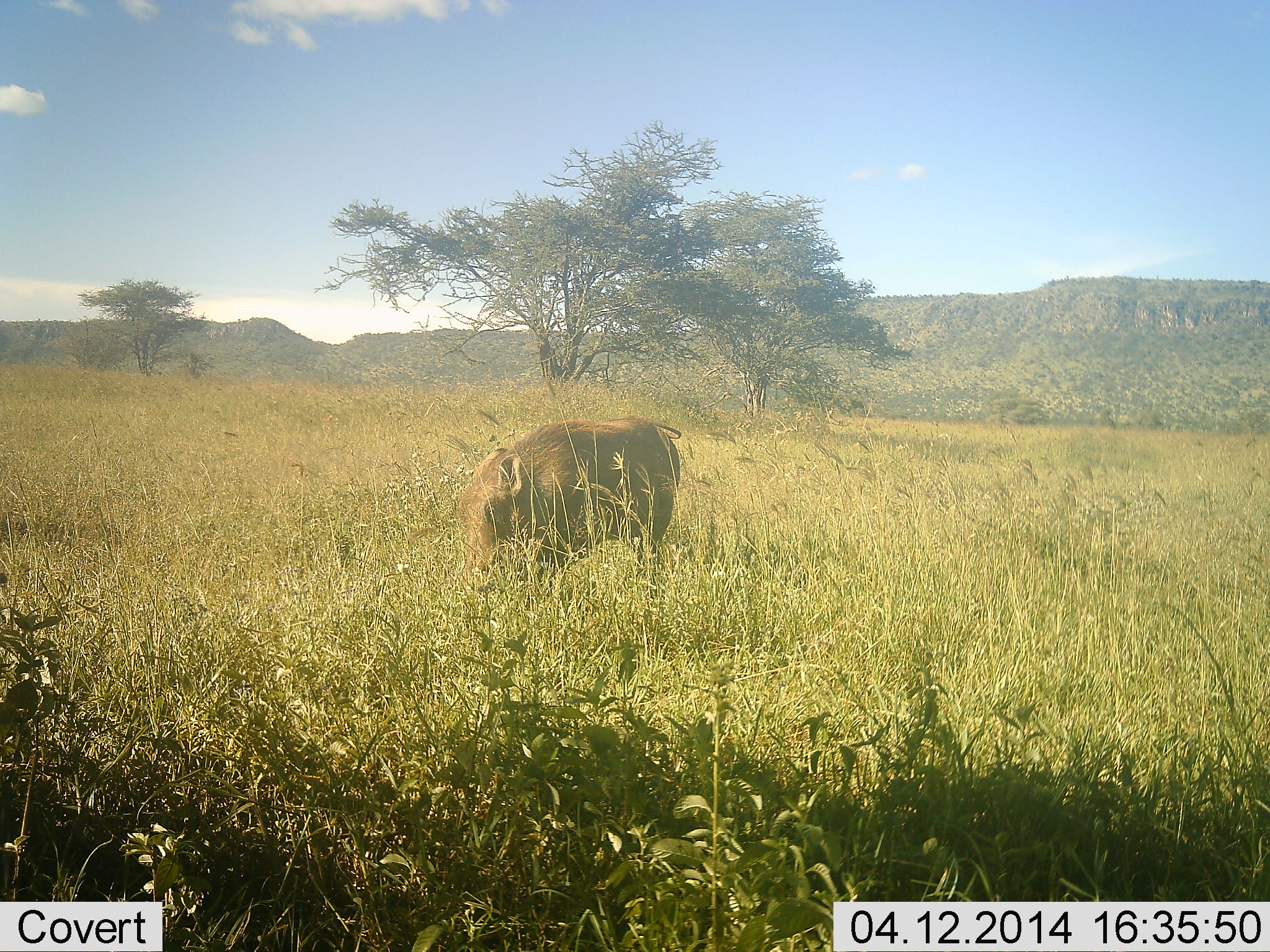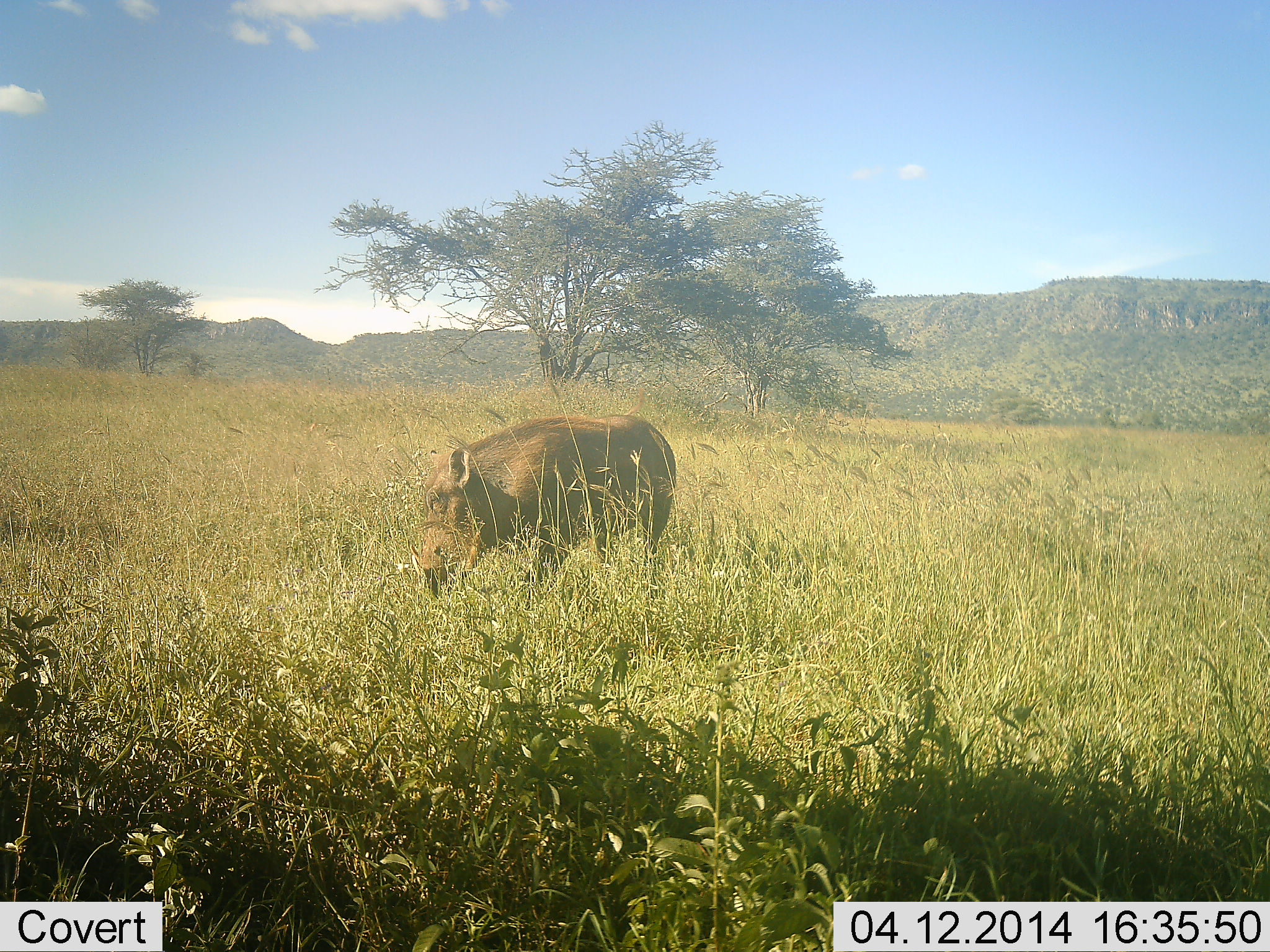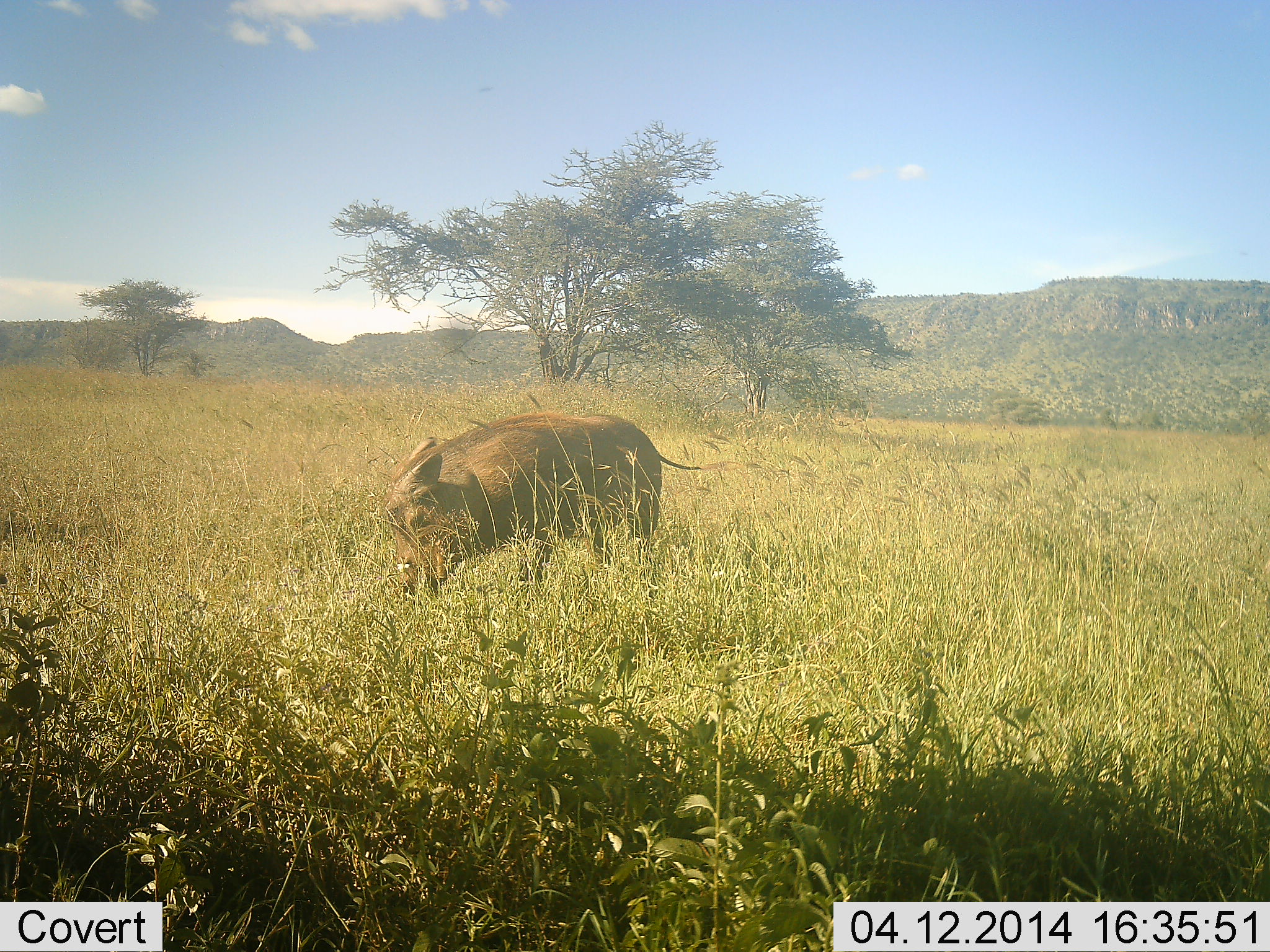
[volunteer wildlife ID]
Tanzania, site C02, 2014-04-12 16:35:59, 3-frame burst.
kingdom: Animalia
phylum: Chordata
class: Mammalia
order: Artiodactyla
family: Suidae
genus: Phacochoerus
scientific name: Phacochoerus africanus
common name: warthog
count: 1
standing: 19%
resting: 0%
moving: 44%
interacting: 0%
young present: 0%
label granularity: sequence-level